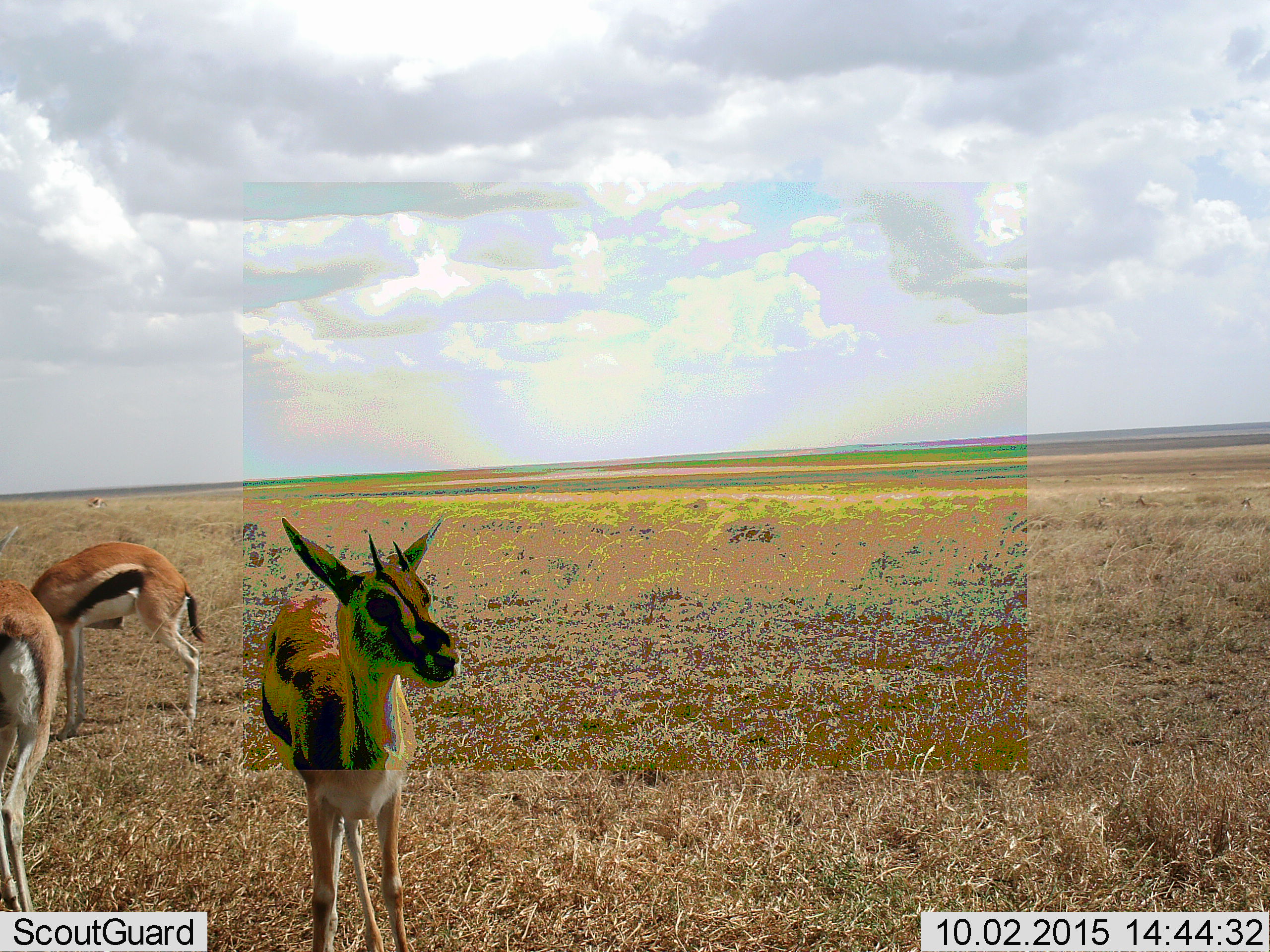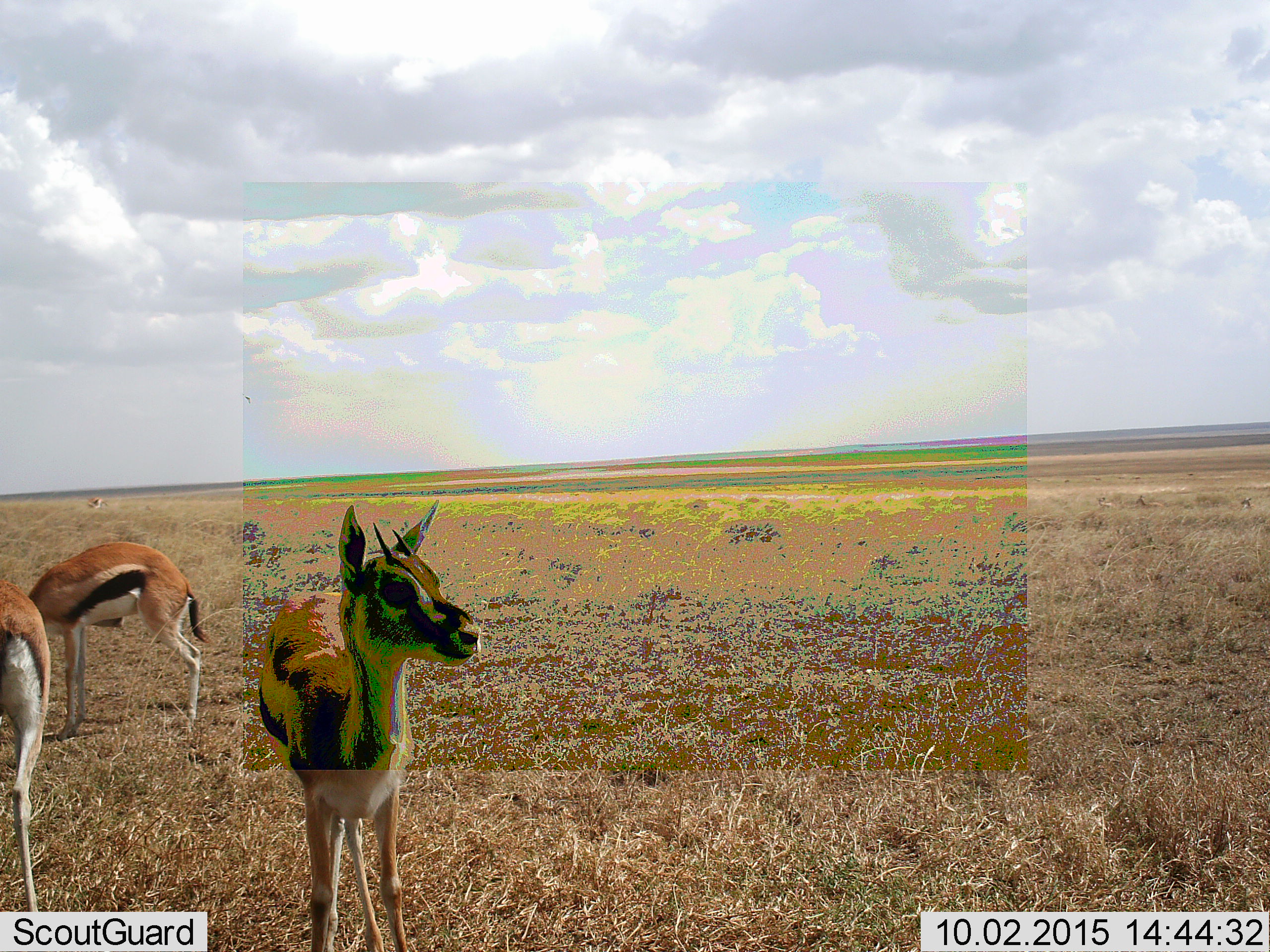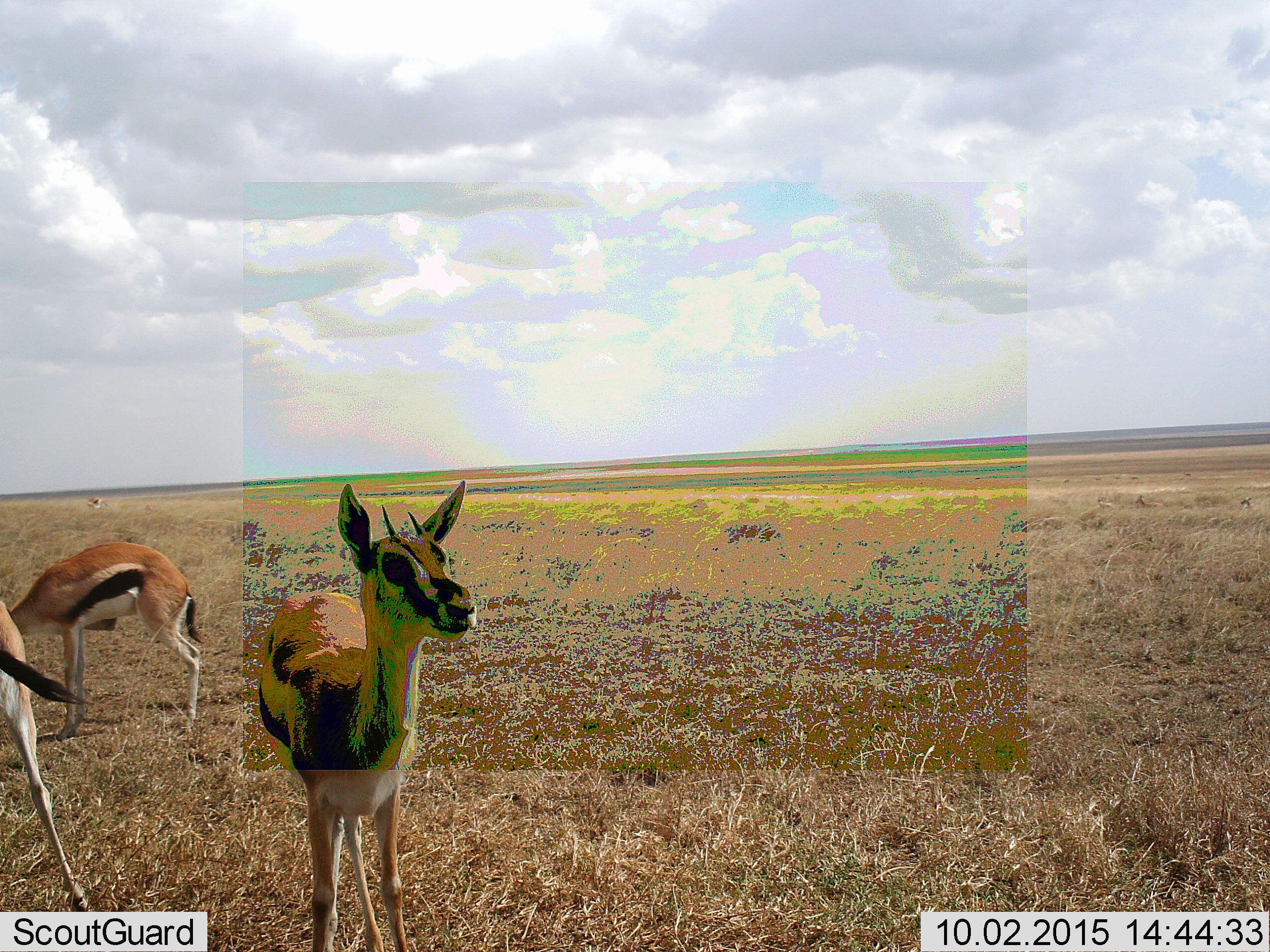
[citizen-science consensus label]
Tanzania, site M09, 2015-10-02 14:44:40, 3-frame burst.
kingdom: Animalia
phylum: Chordata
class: Mammalia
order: Artiodactyla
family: Bovidae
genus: Eudorcas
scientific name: Eudorcas thomsonii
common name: thomson's gazelle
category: gazellethomsons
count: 3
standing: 88%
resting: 0%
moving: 25%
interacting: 0%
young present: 25%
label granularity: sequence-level